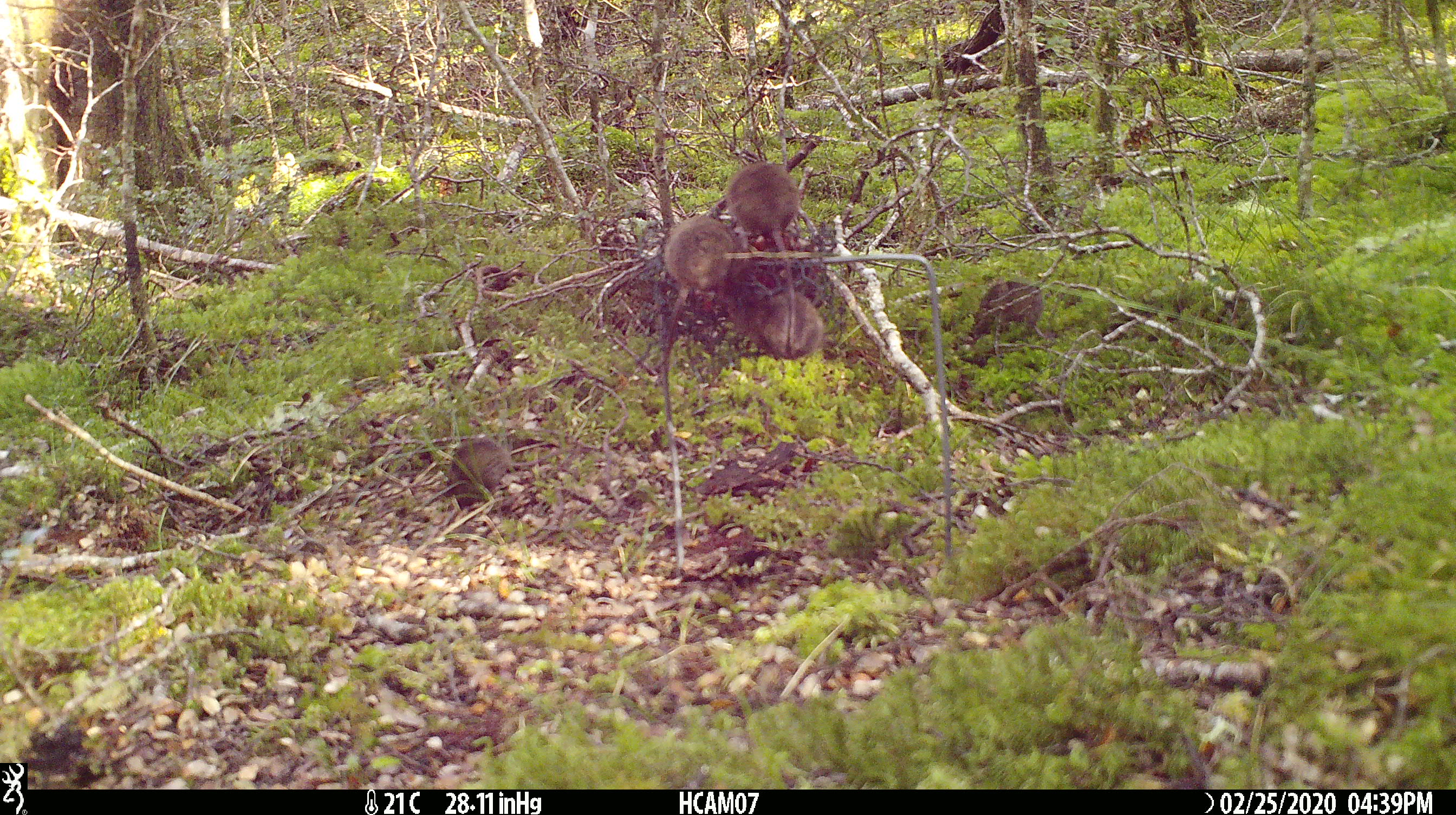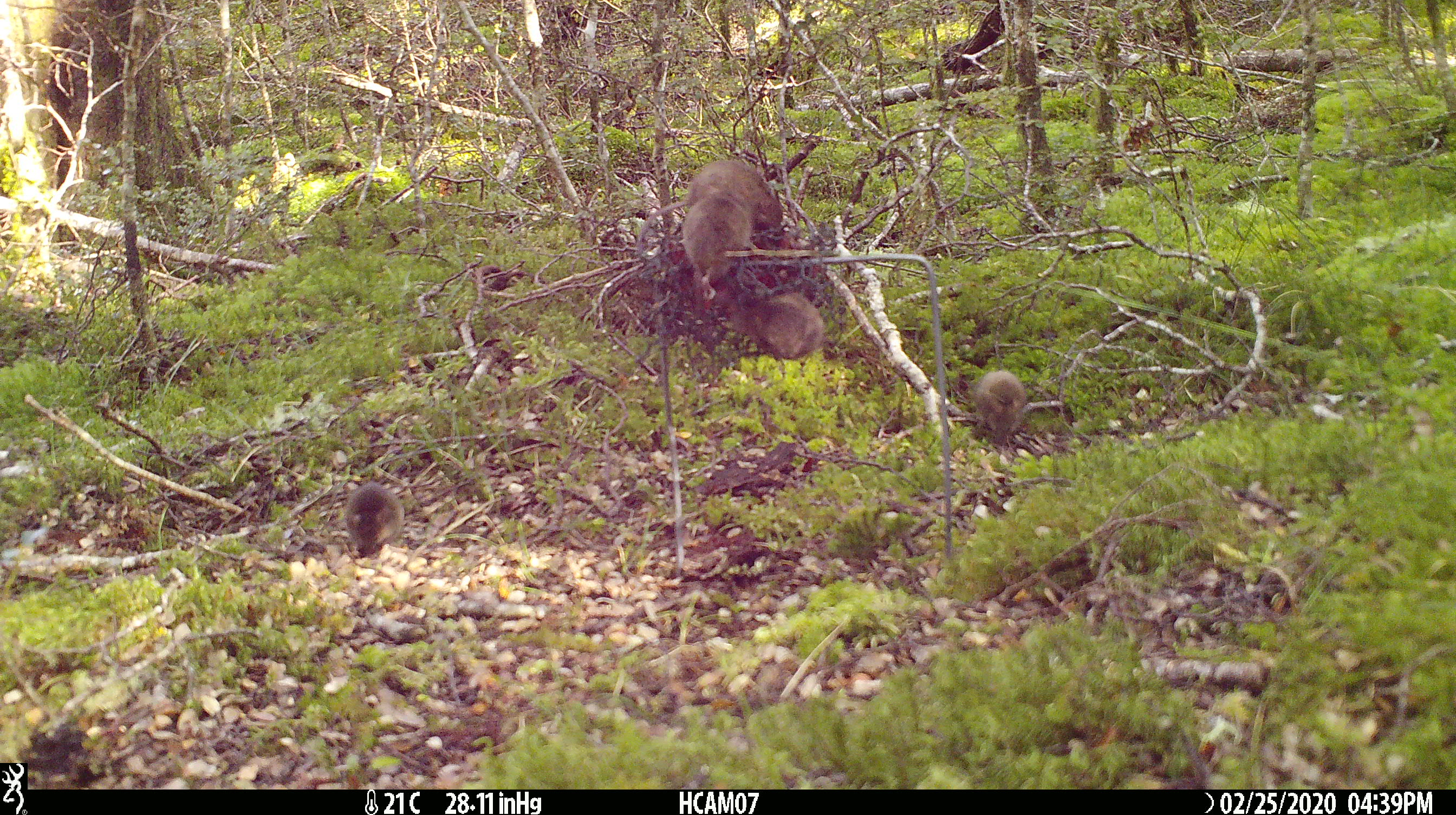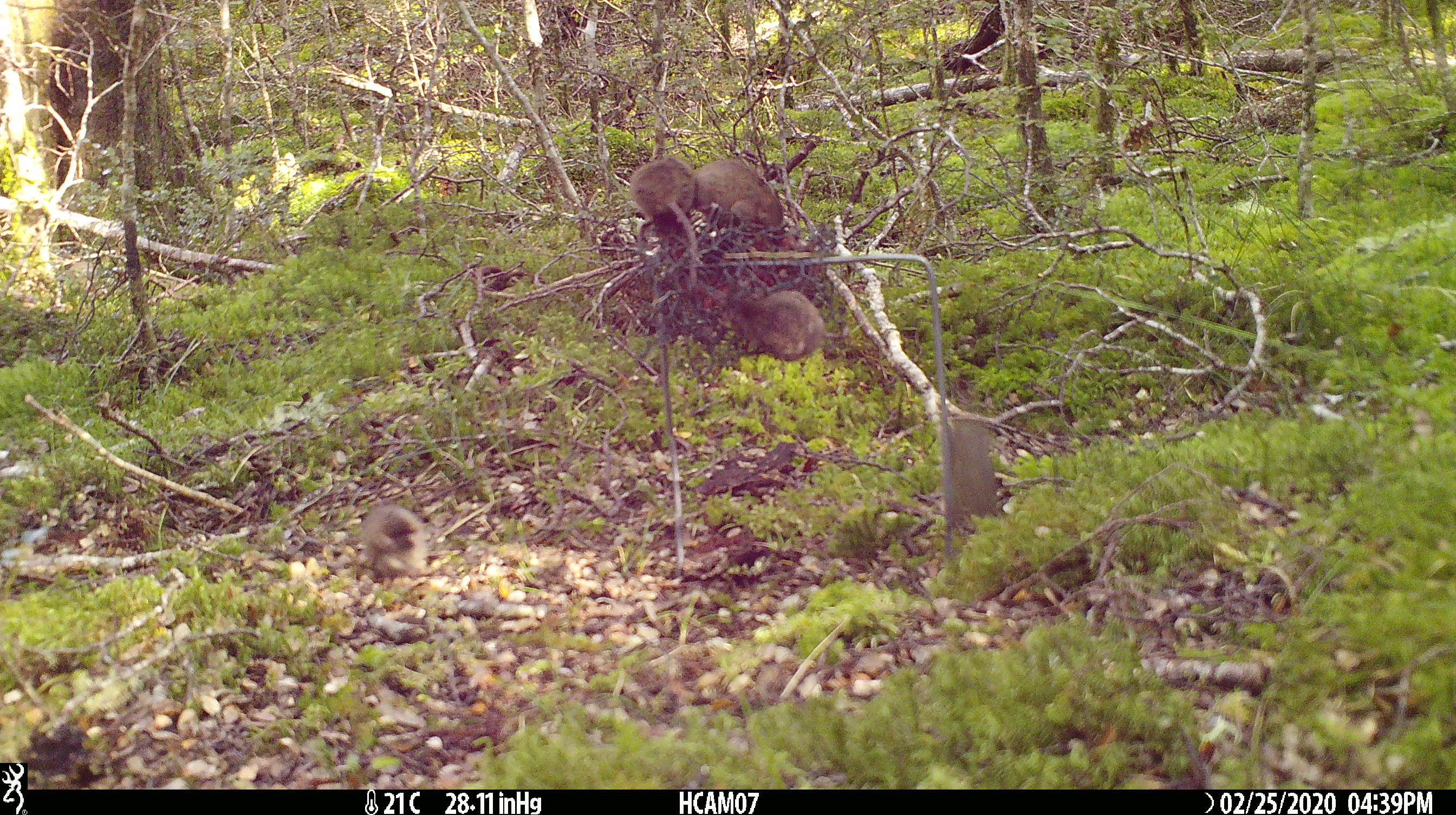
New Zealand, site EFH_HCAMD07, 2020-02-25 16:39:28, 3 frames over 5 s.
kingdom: Animalia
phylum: Chordata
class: Mammalia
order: Rodentia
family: Muridae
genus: Mus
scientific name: Mus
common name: mouse